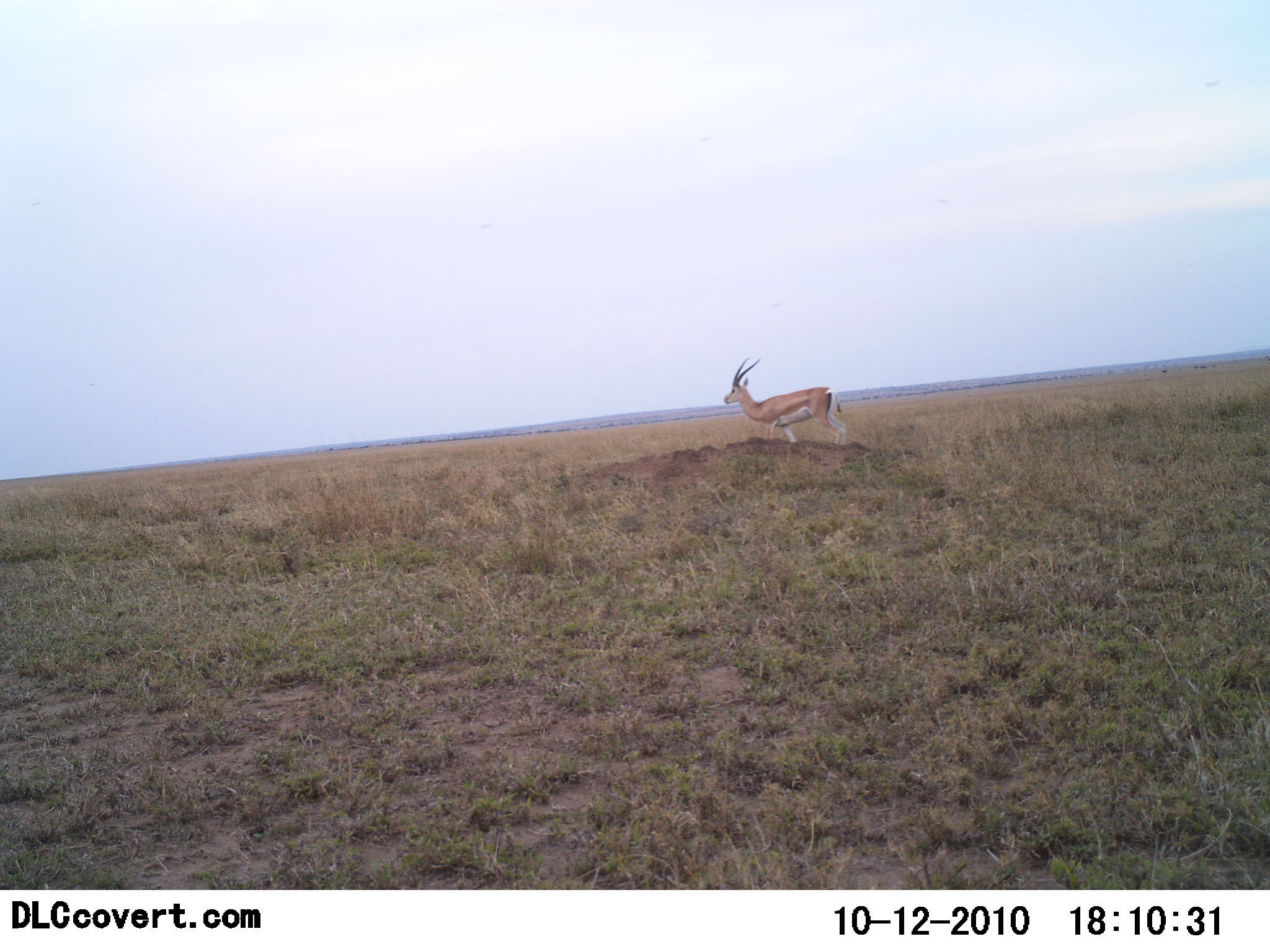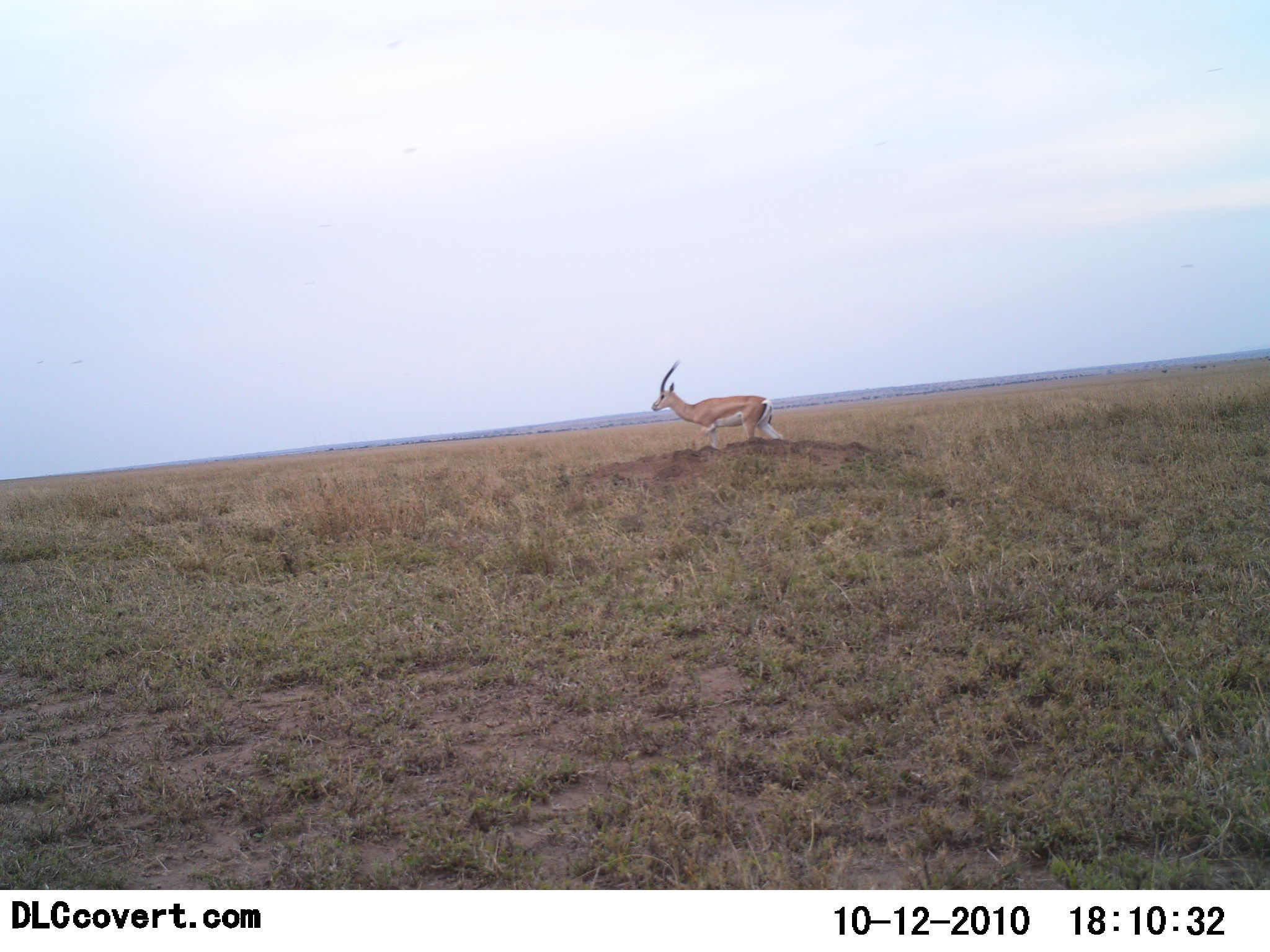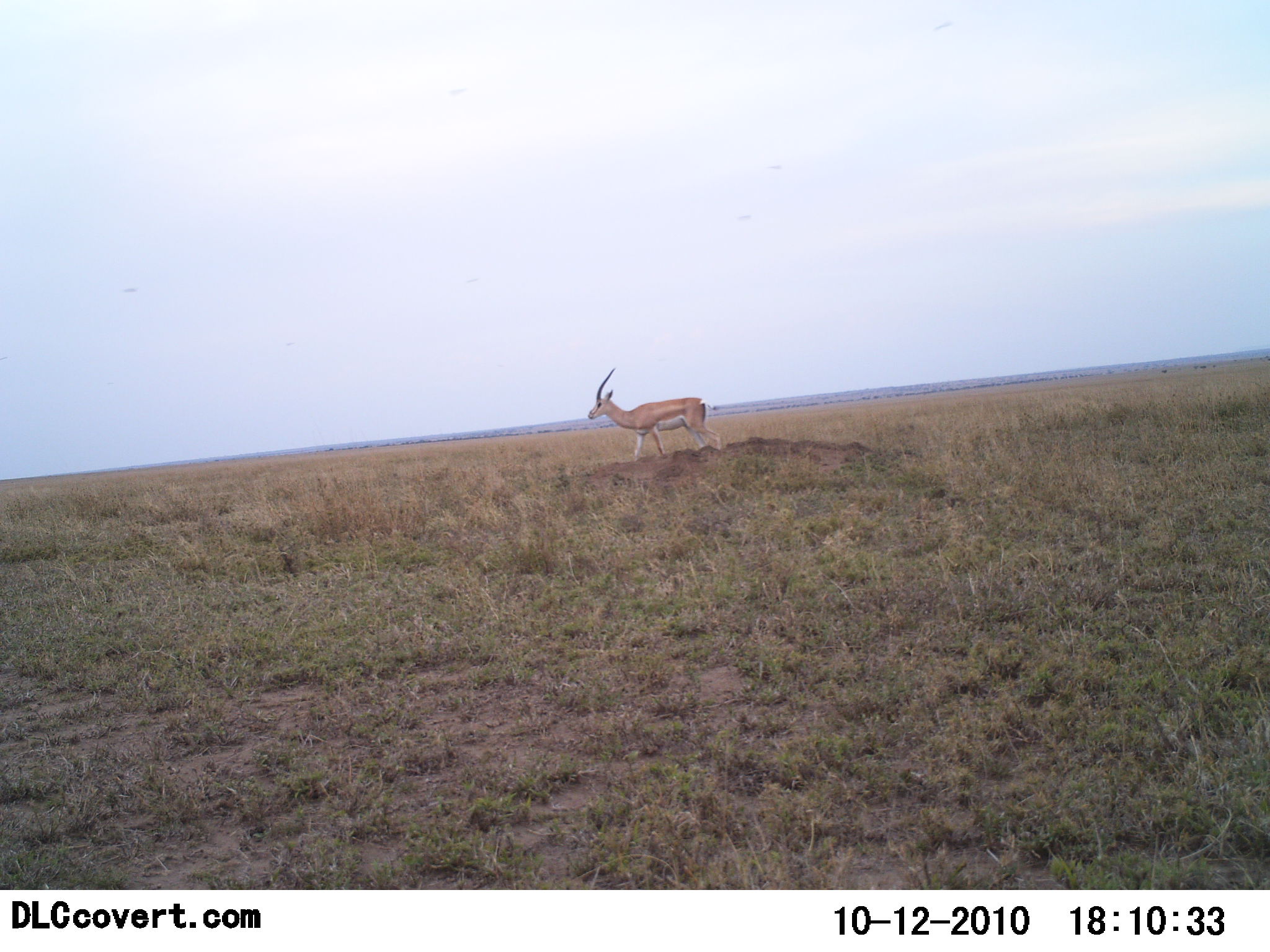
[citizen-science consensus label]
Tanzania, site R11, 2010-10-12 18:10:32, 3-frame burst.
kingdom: Animalia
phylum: Chordata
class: Mammalia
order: Artiodactyla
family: Bovidae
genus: Nanger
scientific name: Nanger granti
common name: grant's gazelle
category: gazellegrants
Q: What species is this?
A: Gazellegrants (grant's gazelle) (Nanger granti).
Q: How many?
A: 1.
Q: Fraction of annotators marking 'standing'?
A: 17%.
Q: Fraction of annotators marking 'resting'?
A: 0%.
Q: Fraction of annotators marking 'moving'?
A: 83%.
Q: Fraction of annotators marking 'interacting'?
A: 0%.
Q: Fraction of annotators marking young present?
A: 0%.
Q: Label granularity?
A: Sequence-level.